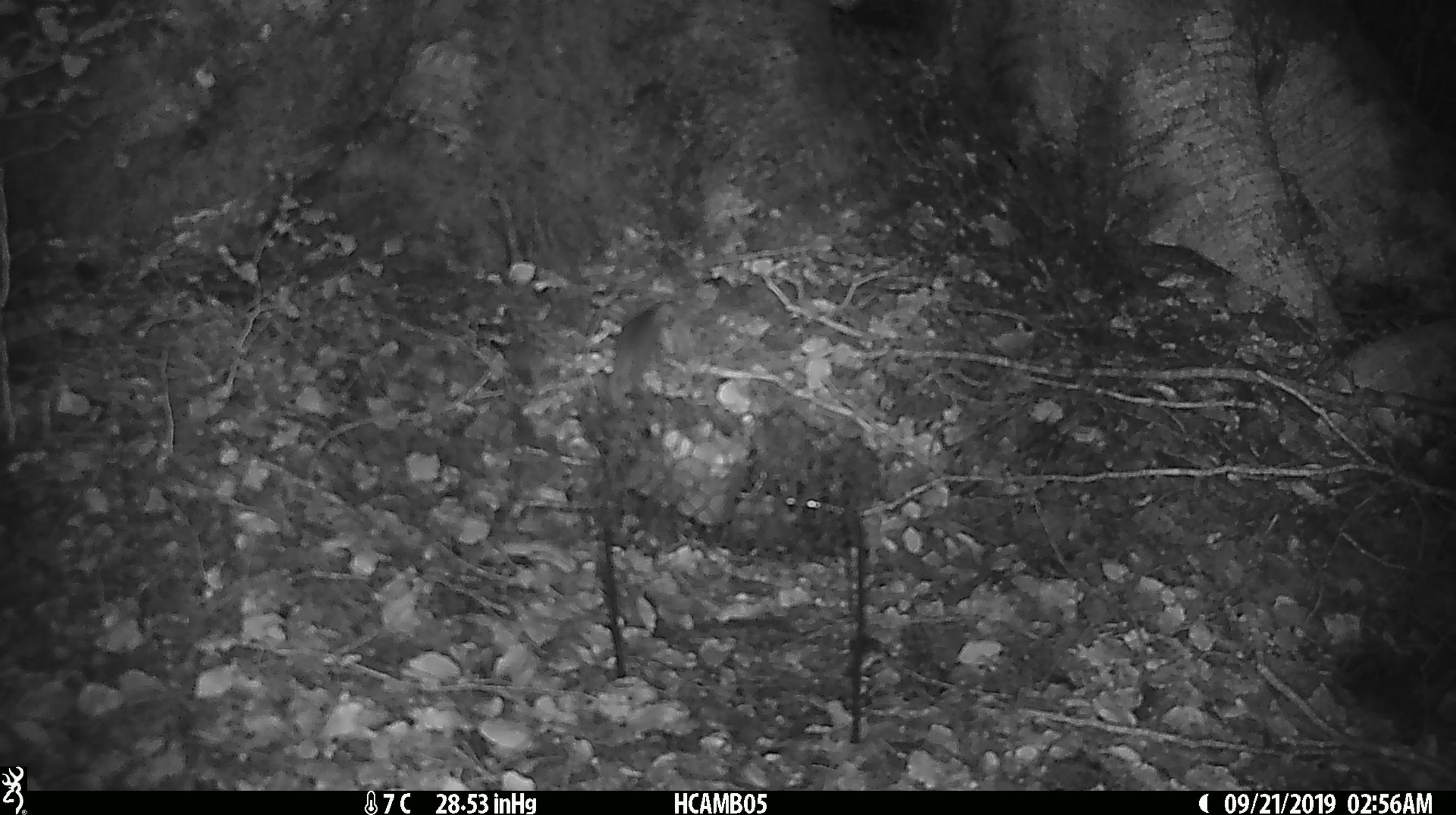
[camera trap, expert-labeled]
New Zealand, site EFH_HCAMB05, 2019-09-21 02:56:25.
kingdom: Animalia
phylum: Chordata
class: Mammalia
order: Rodentia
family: Muridae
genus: Mus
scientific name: Mus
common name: mouse